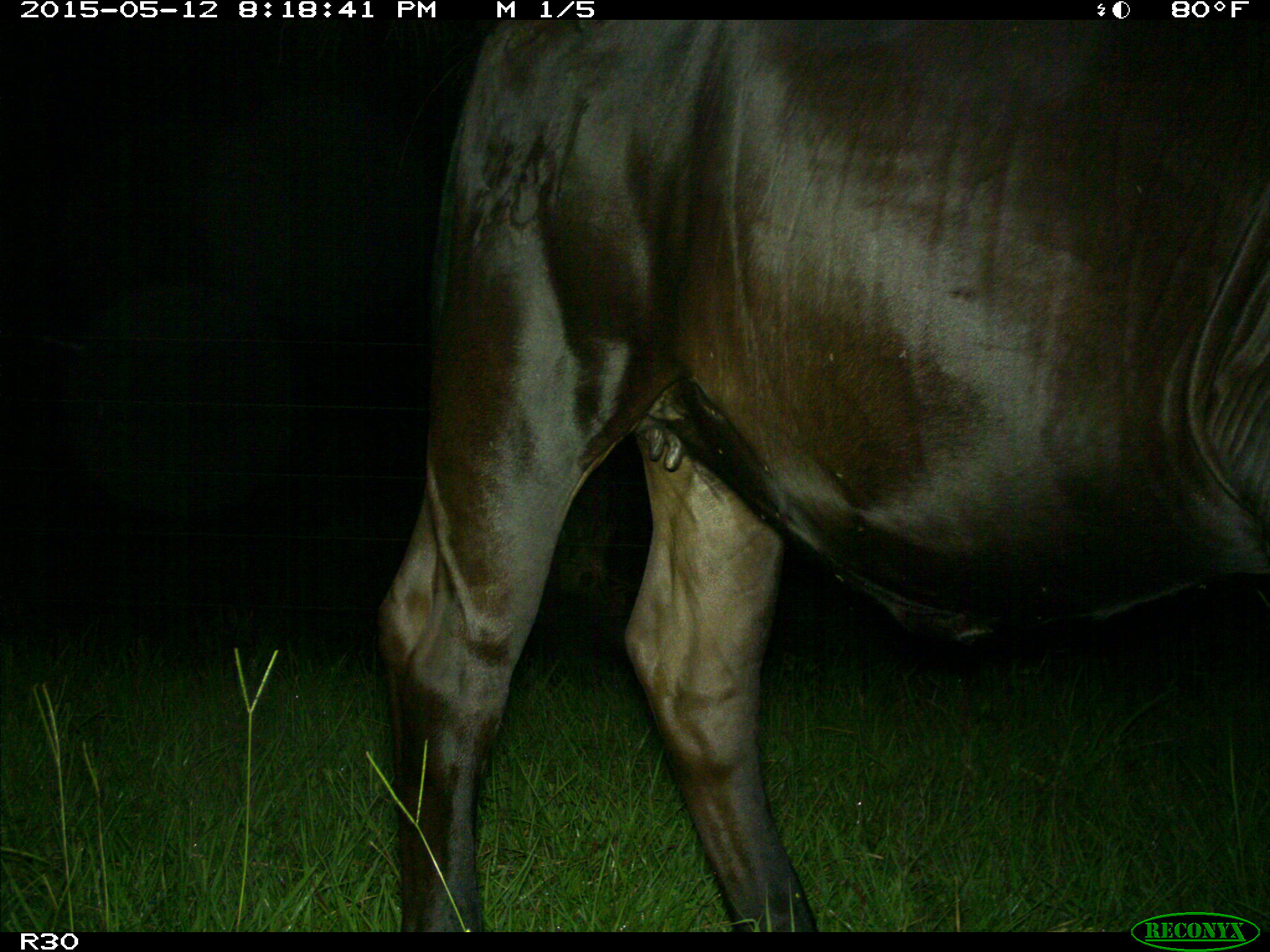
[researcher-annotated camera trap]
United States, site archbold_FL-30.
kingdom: Animalia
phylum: Chordata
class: Mammalia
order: Artiodactyla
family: Bovidae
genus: Bos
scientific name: Bos taurus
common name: domestic cow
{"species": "Bos taurus (domestic cow)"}